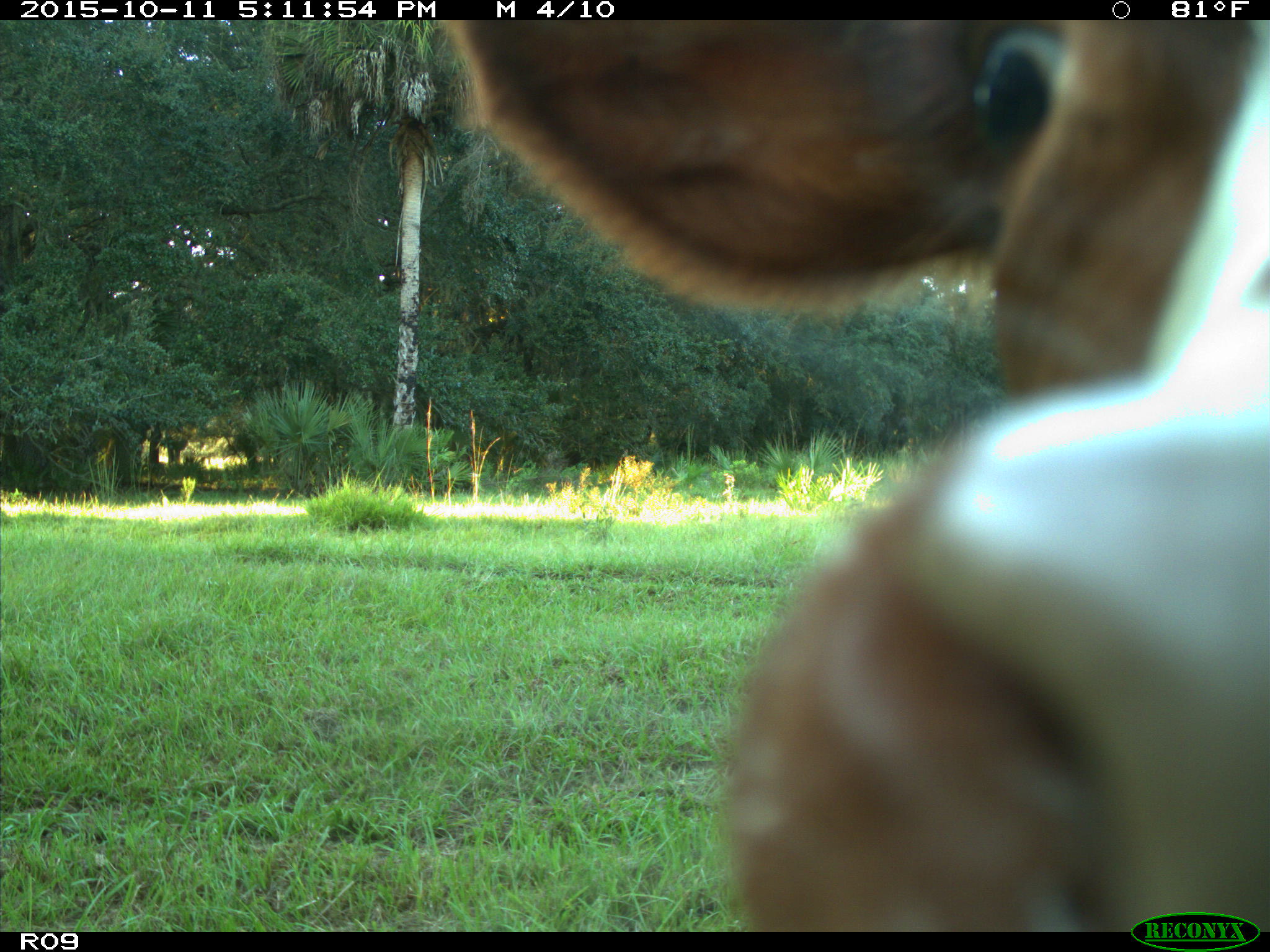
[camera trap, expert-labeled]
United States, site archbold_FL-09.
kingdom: Animalia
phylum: Chordata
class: Mammalia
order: Artiodactyla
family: Bovidae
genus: Bos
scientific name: Bos taurus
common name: domestic cow